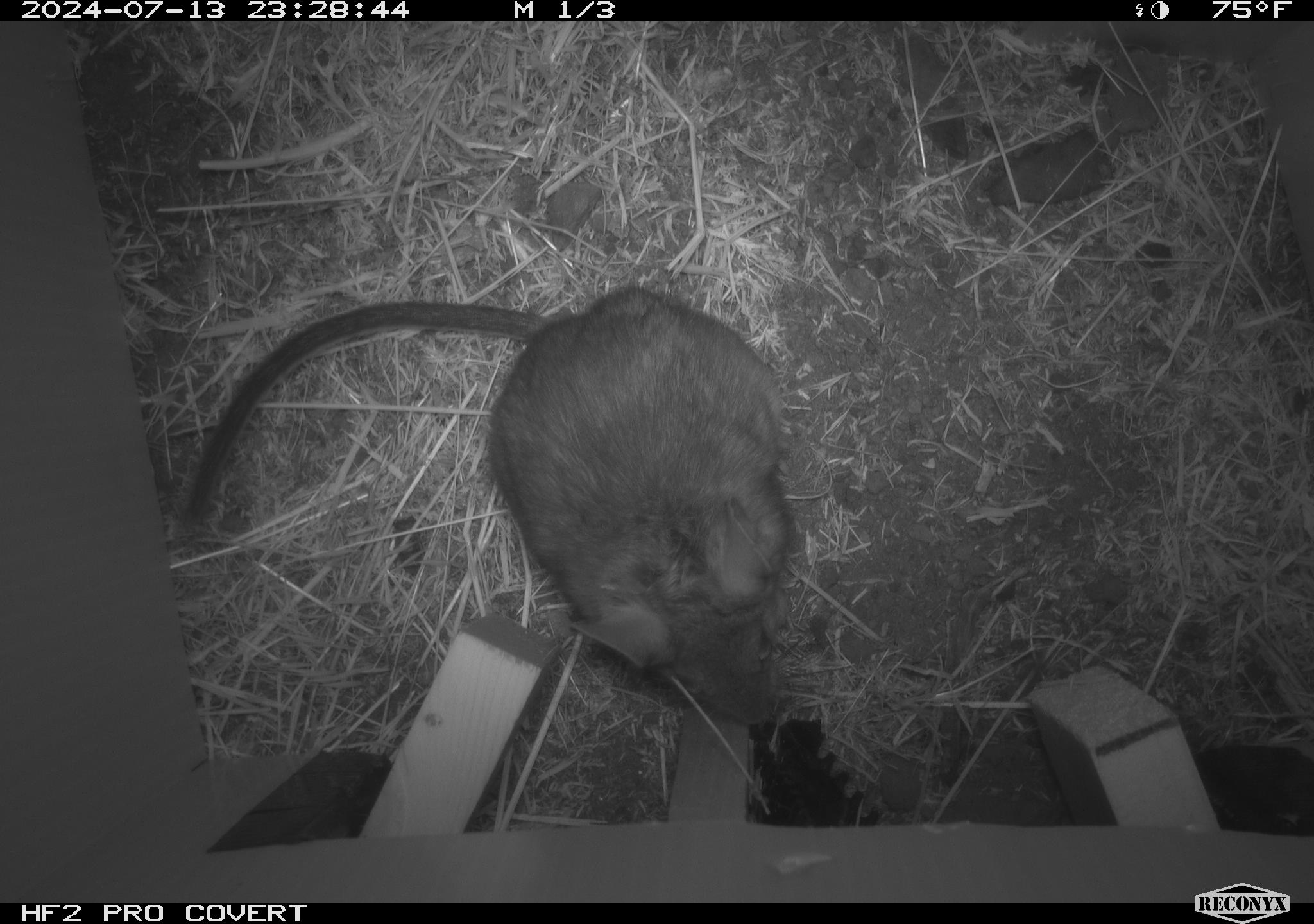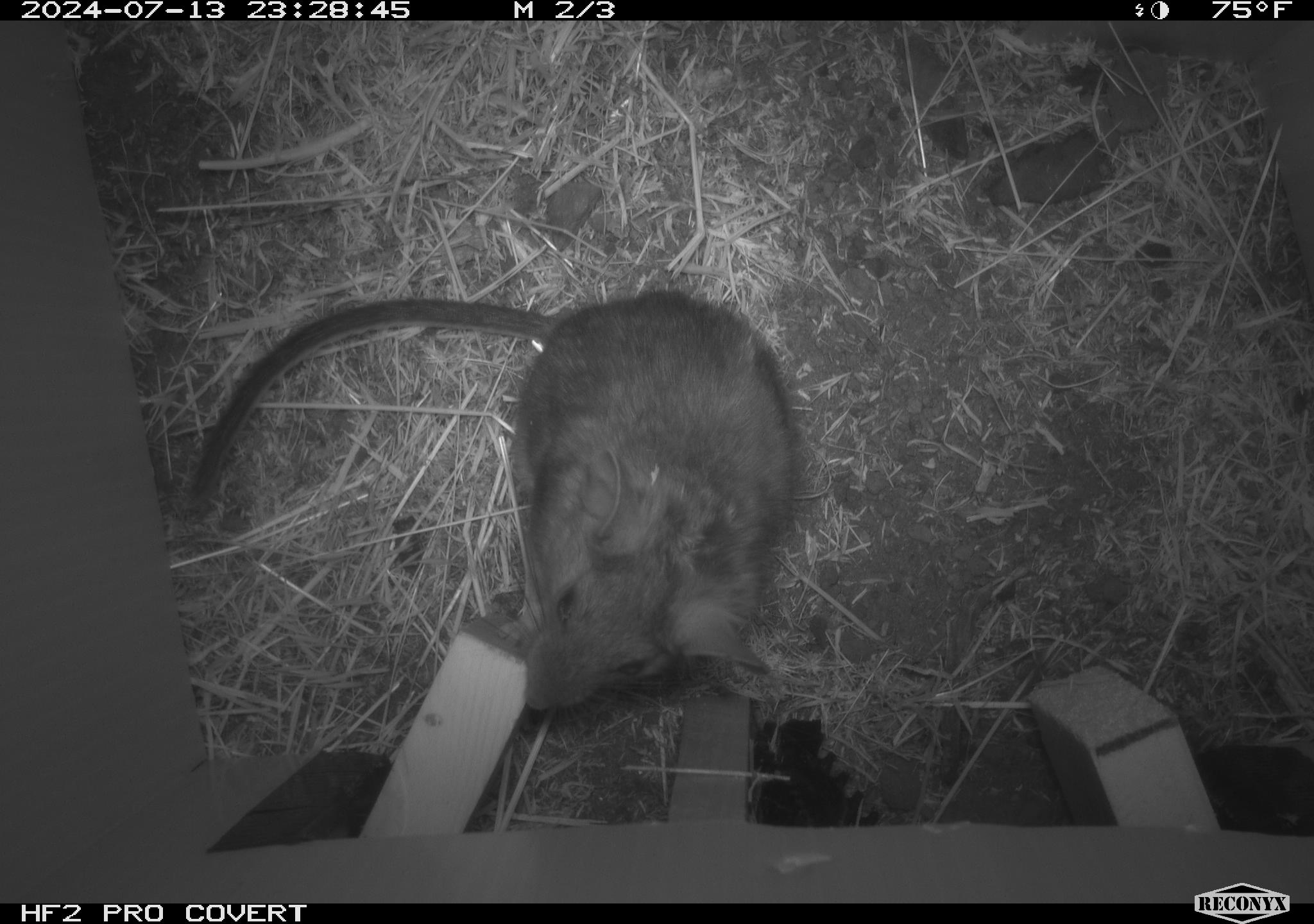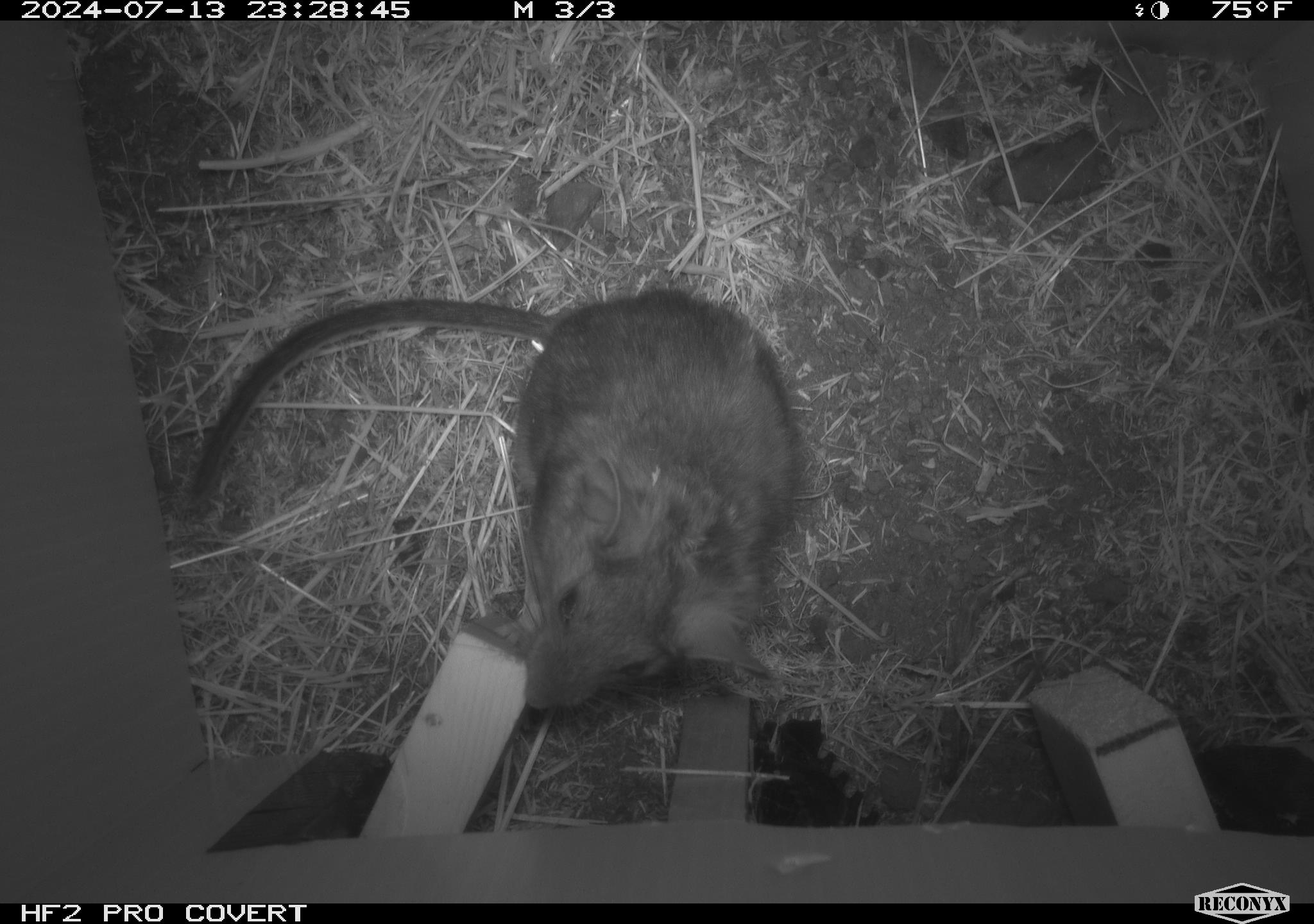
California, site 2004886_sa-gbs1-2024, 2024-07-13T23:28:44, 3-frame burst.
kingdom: Animalia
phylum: Chordata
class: Mammalia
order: Rodentia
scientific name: Rodentia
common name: woodrat or rat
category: woodrat or rat species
Woodrat or rat species (woodrat or rat) (Rodentia).